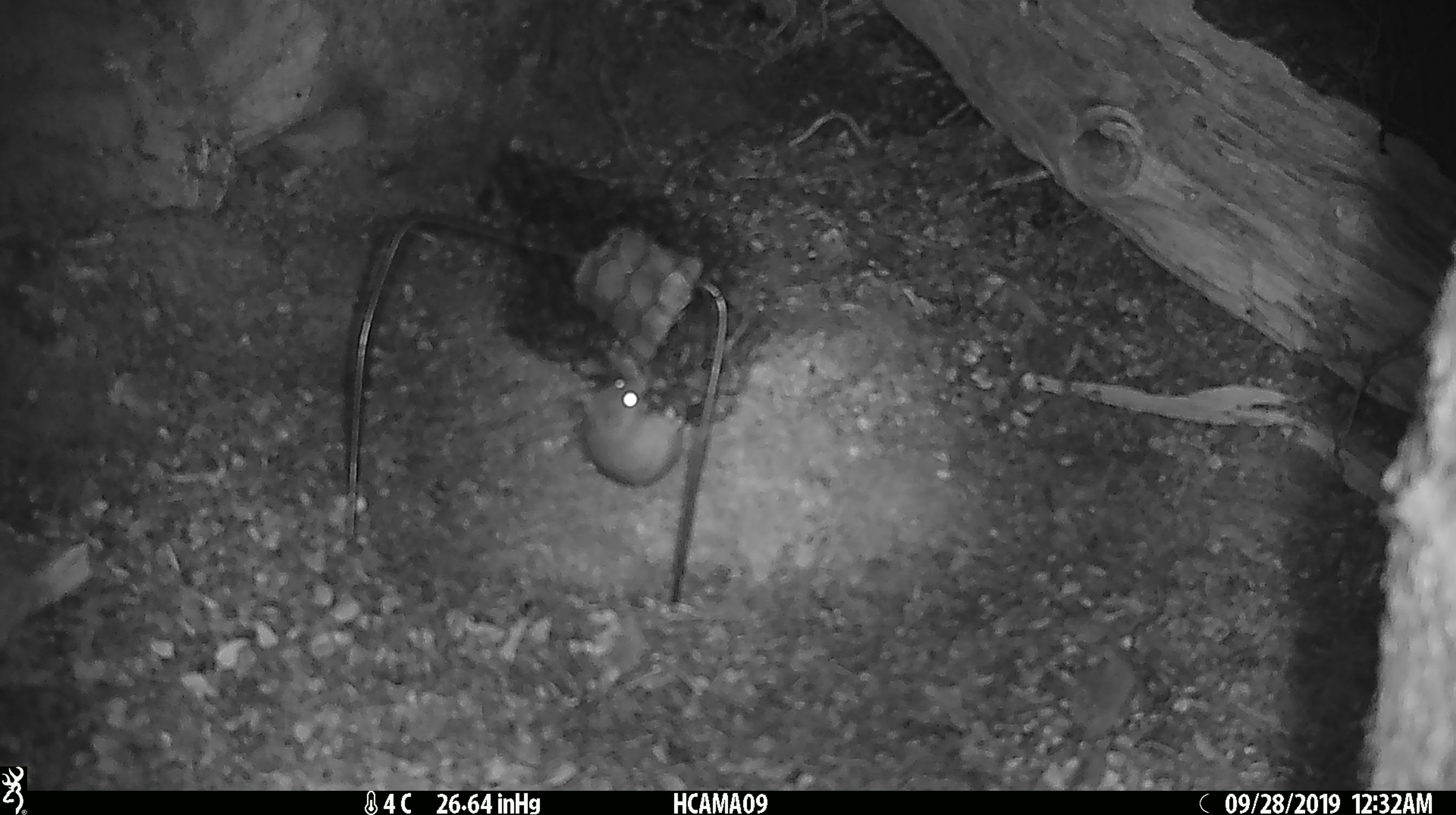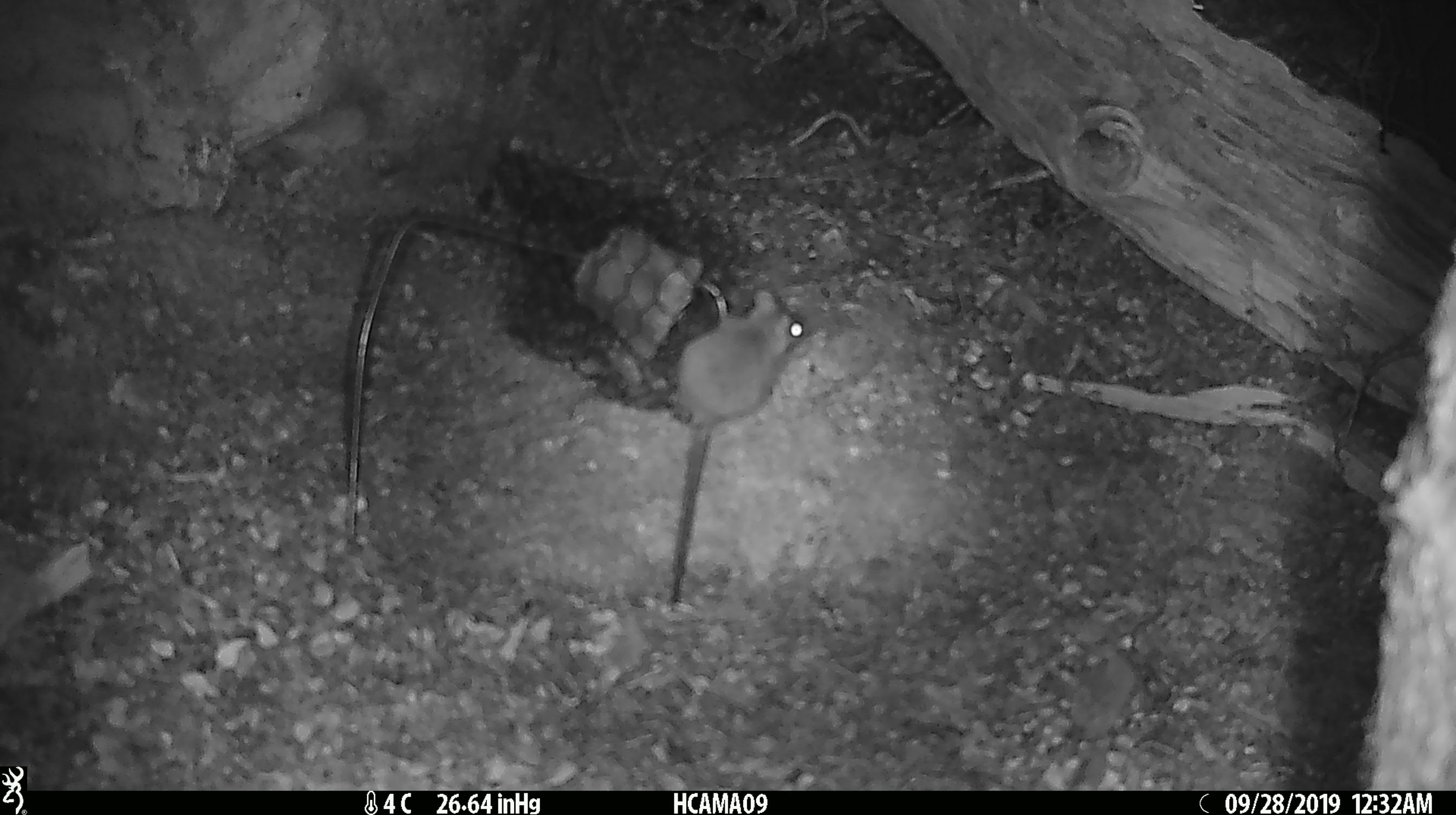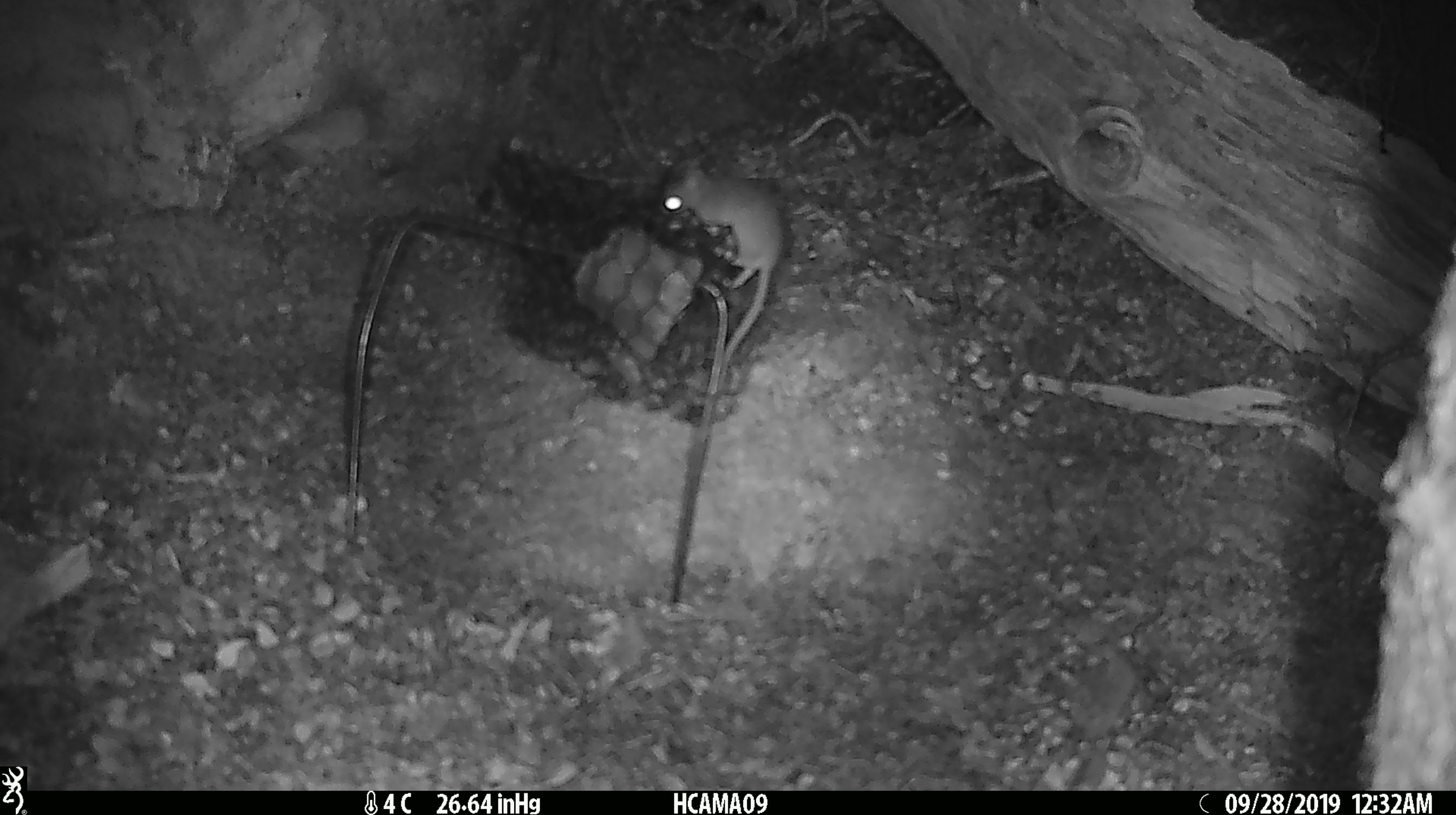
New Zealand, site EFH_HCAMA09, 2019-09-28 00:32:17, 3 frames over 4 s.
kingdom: Animalia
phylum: Chordata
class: Mammalia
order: Rodentia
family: Muridae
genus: Mus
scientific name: Mus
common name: mouse